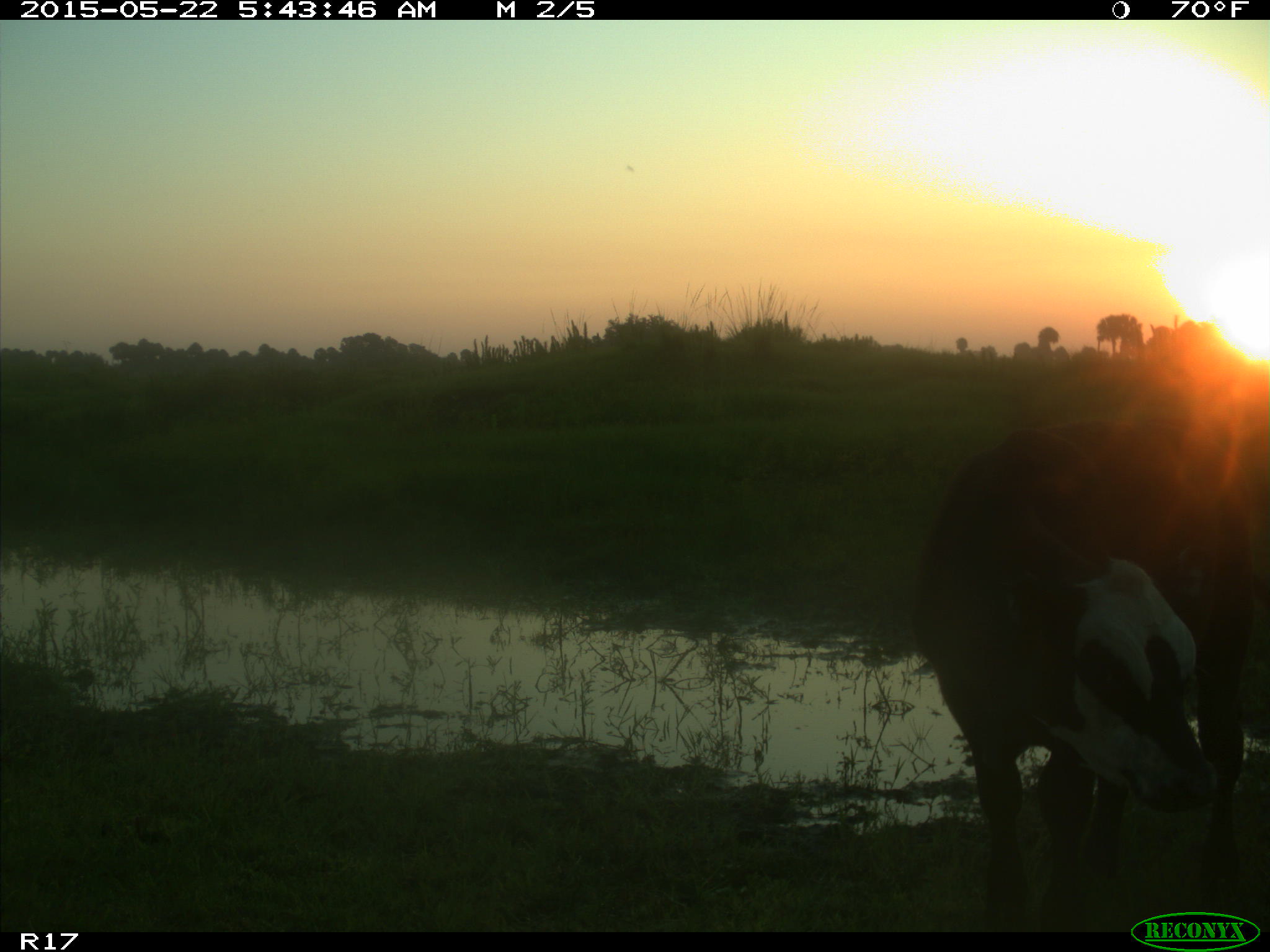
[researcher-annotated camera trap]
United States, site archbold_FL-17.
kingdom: Animalia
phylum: Chordata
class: Mammalia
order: Artiodactyla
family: Bovidae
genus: Bos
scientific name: Bos taurus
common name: domestic cow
Bos taurus (domestic cow).